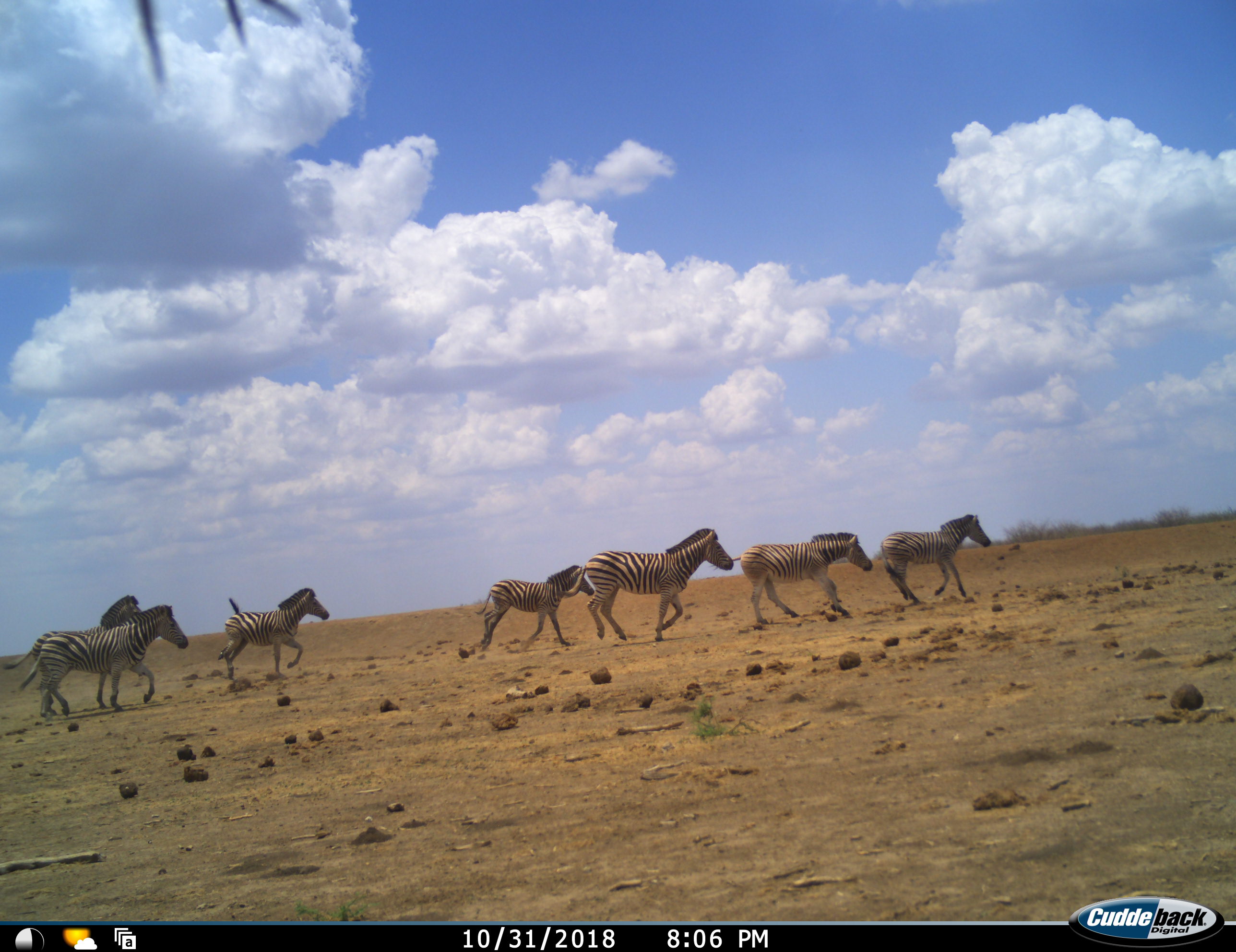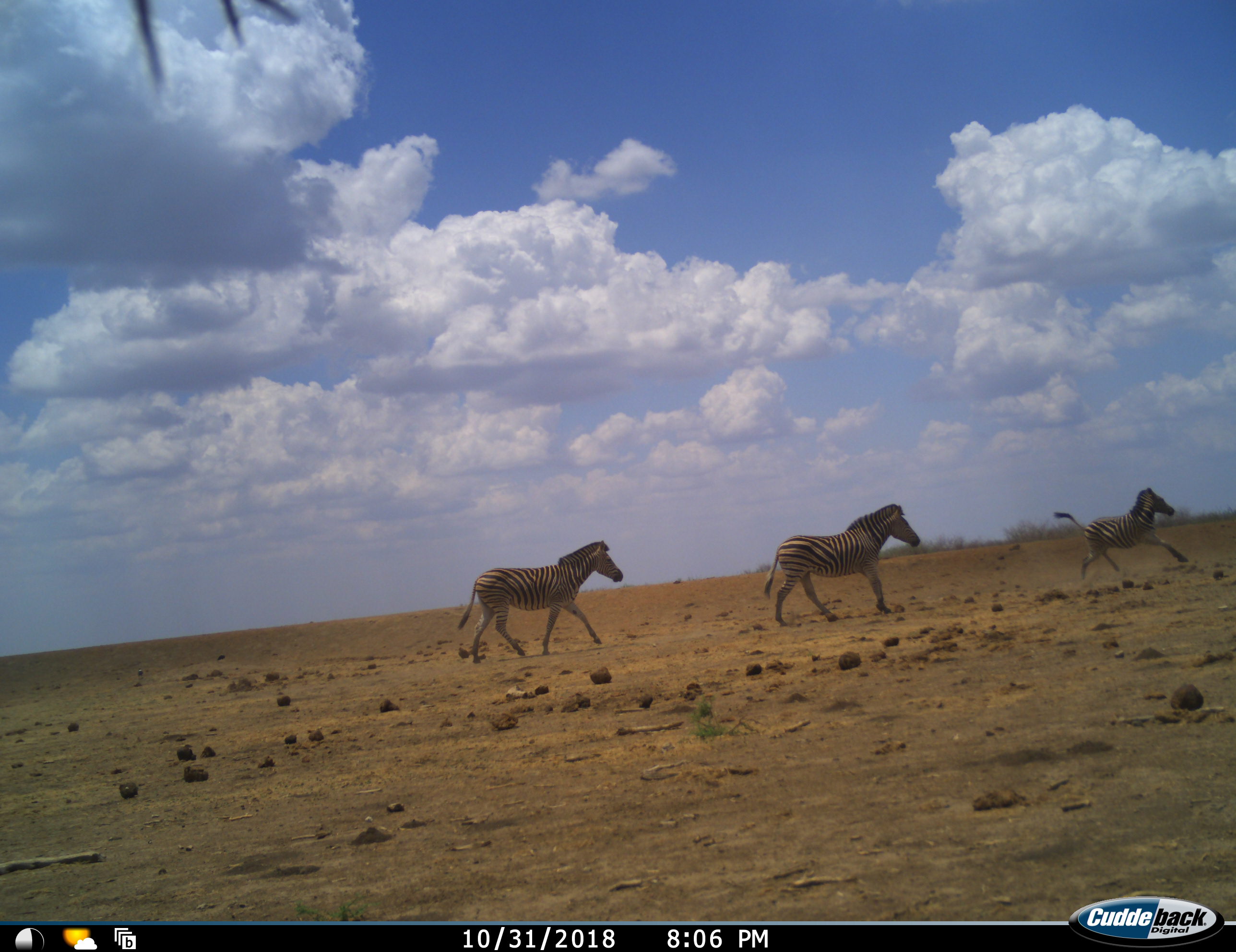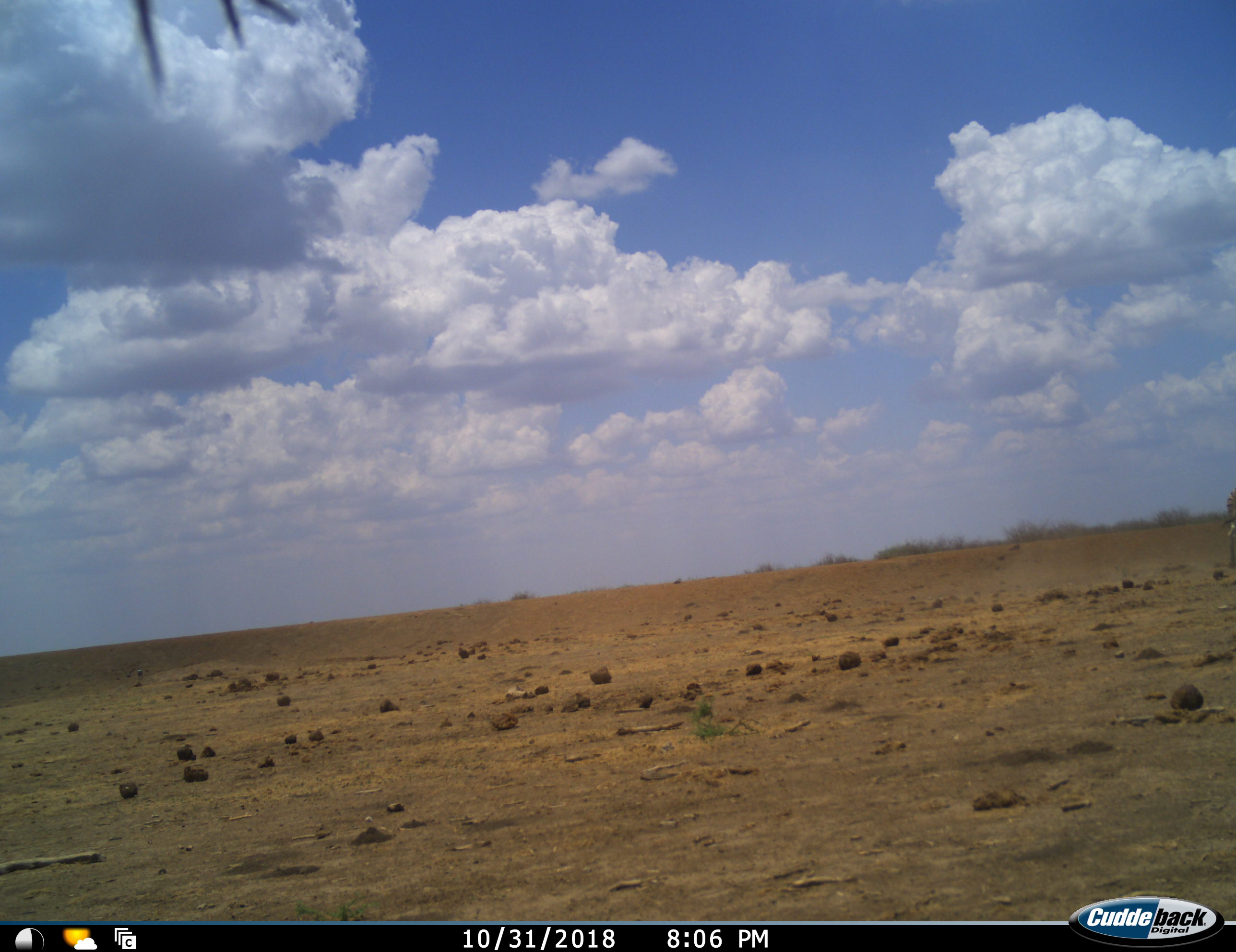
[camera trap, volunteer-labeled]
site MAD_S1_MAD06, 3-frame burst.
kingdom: Animalia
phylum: Chordata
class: Mammalia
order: Perissodactyla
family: Equidae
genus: Equus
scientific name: Equus quagga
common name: plains zebra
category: zebraplains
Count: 7.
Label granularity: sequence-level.